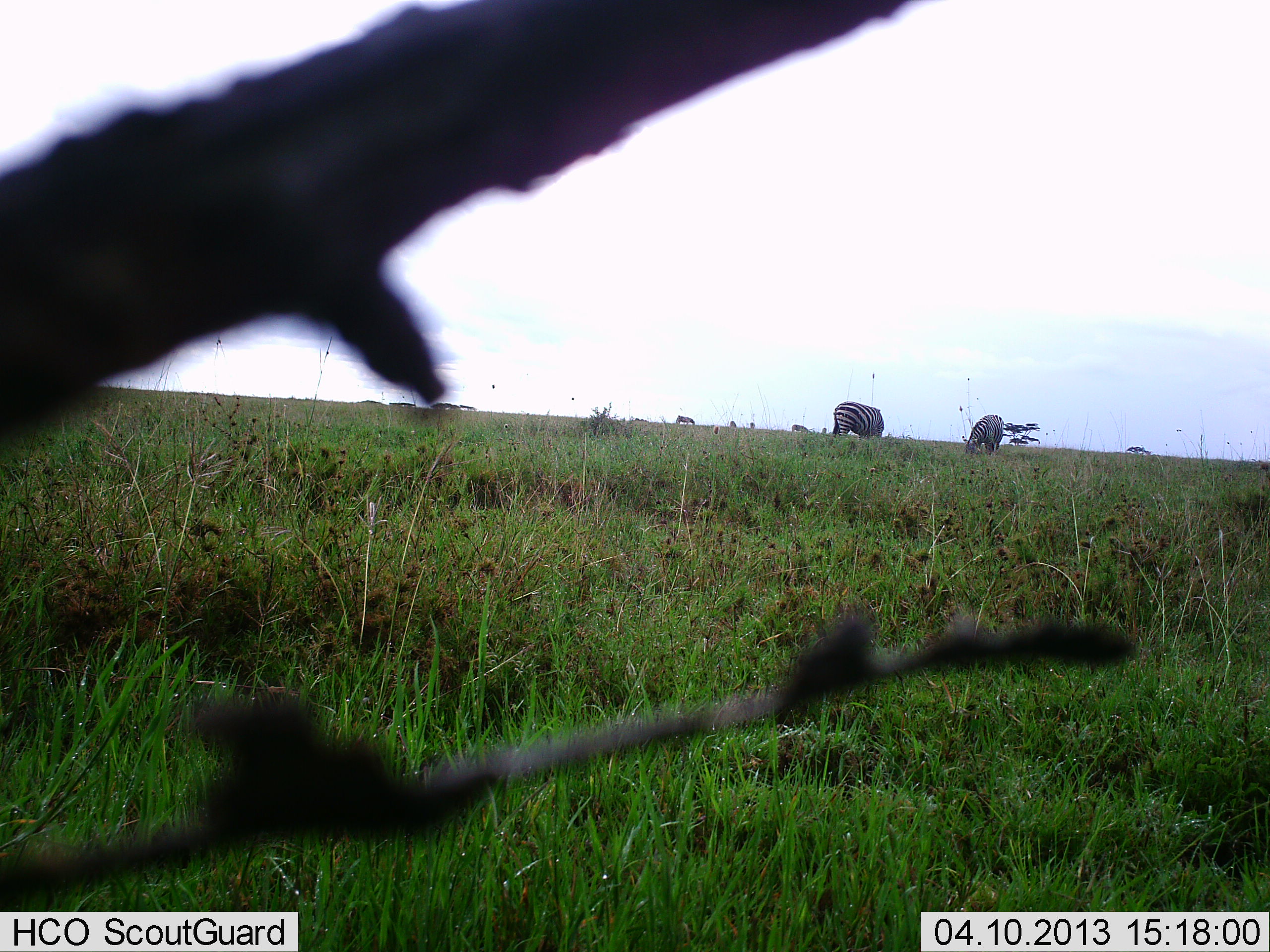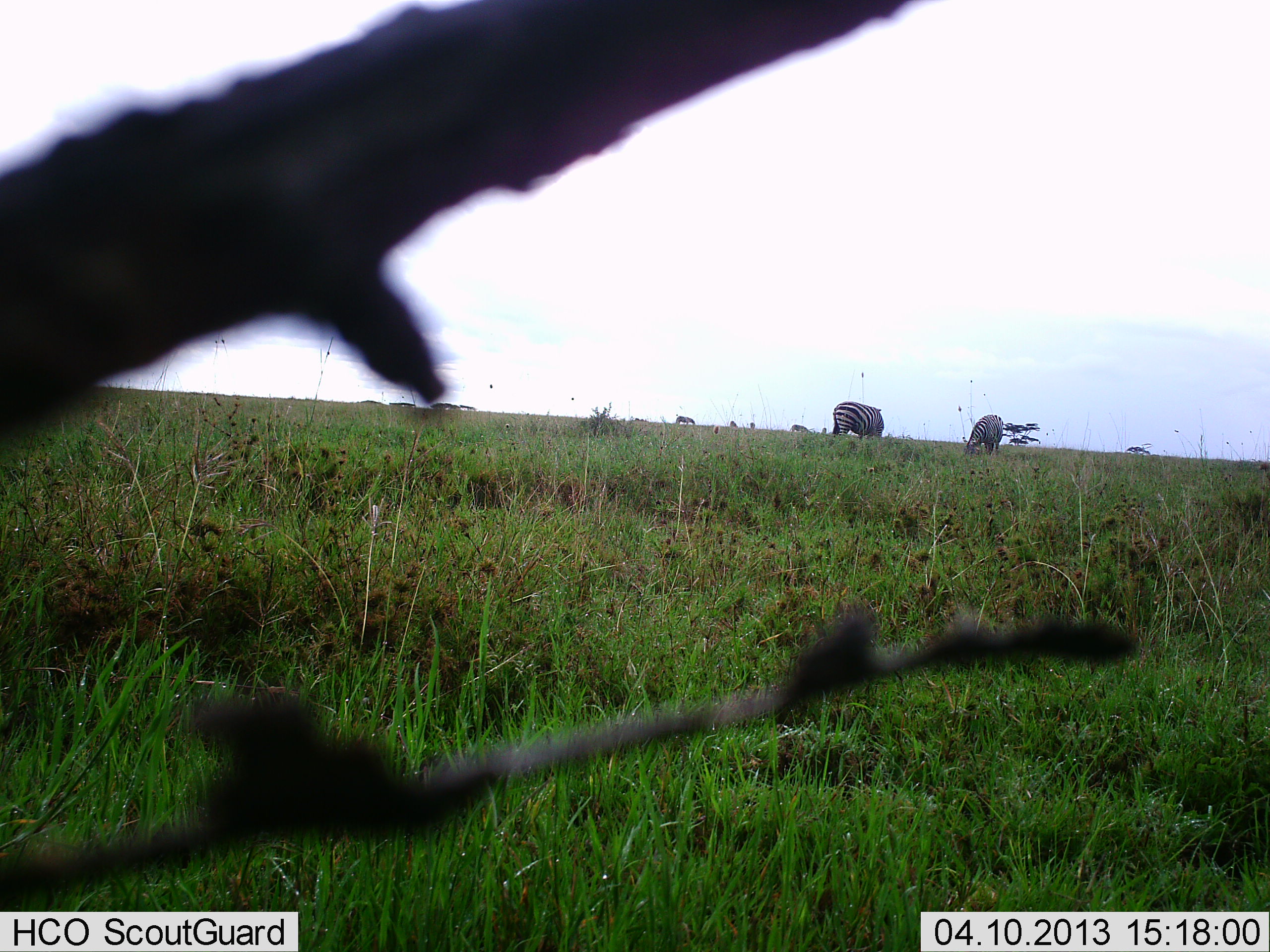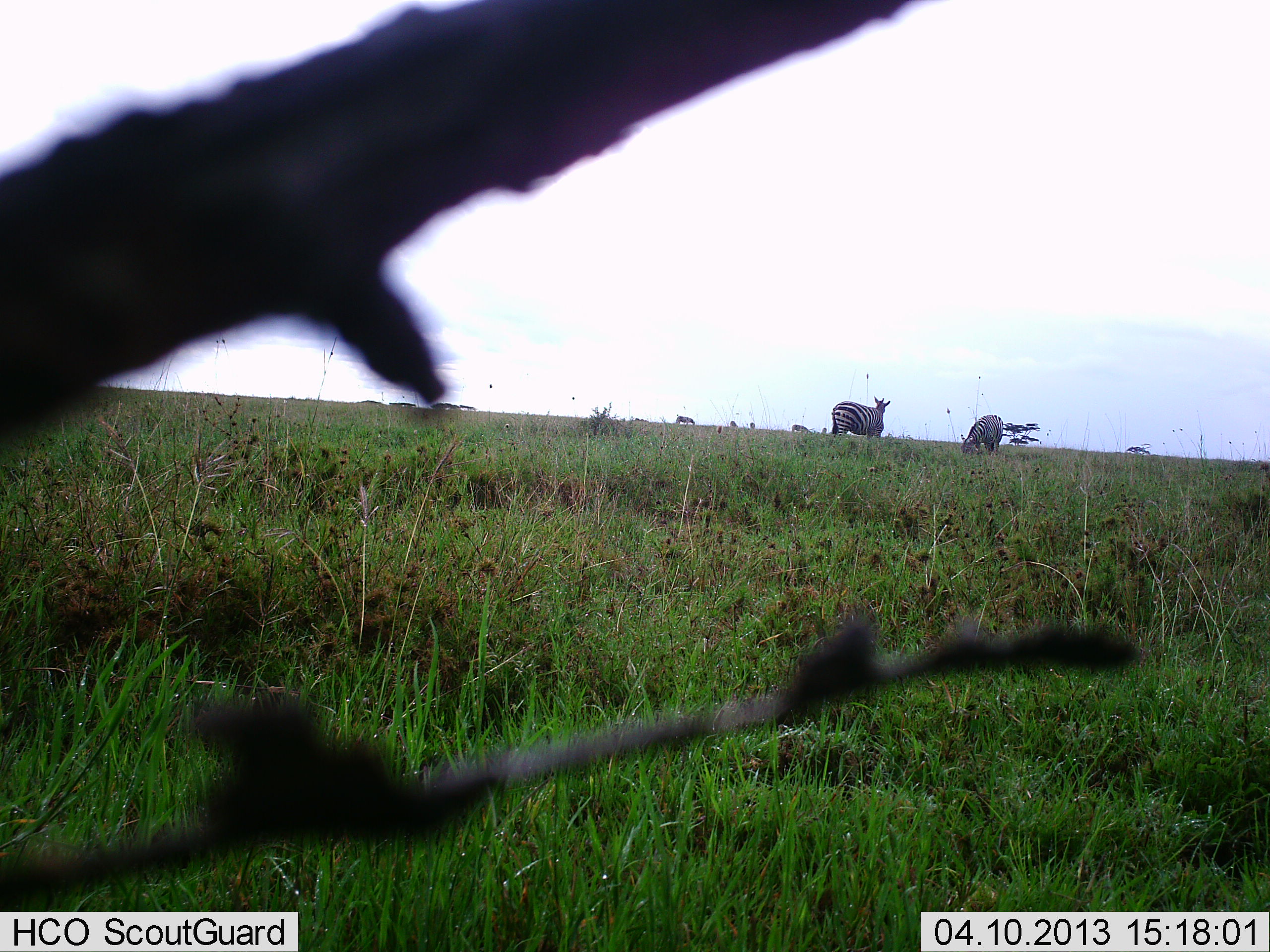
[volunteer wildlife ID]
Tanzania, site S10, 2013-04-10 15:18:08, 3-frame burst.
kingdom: Animalia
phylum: Chordata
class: Mammalia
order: Perissodactyla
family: Equidae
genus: Equus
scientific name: Equus quagga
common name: plains zebra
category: zebra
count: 2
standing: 60%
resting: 0%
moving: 0%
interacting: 0%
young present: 0%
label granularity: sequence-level